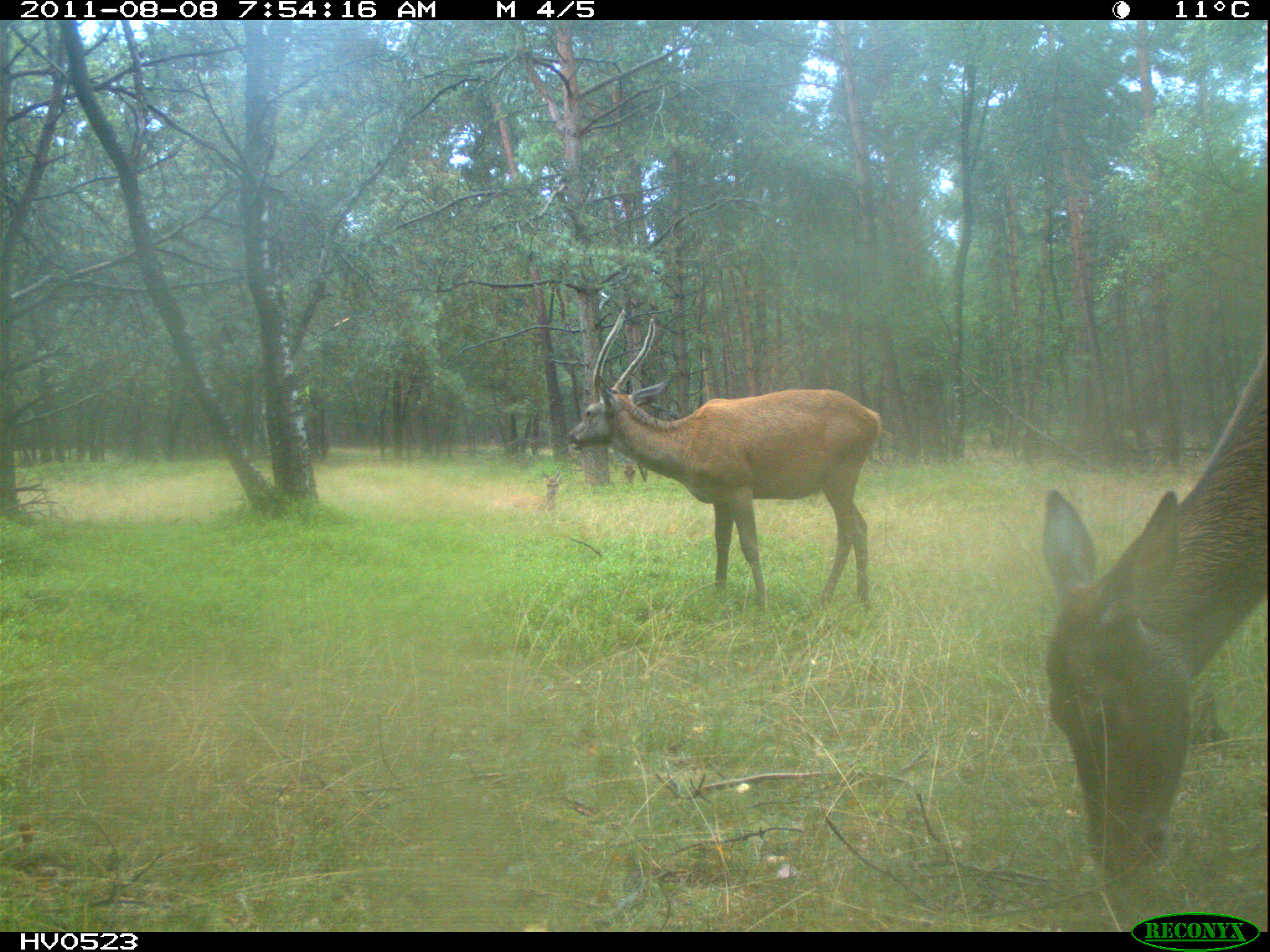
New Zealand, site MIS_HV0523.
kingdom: Animalia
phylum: Chordata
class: Mammalia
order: Artiodactyla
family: Cervidae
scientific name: Cervidae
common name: deer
Deer (Cervidae).